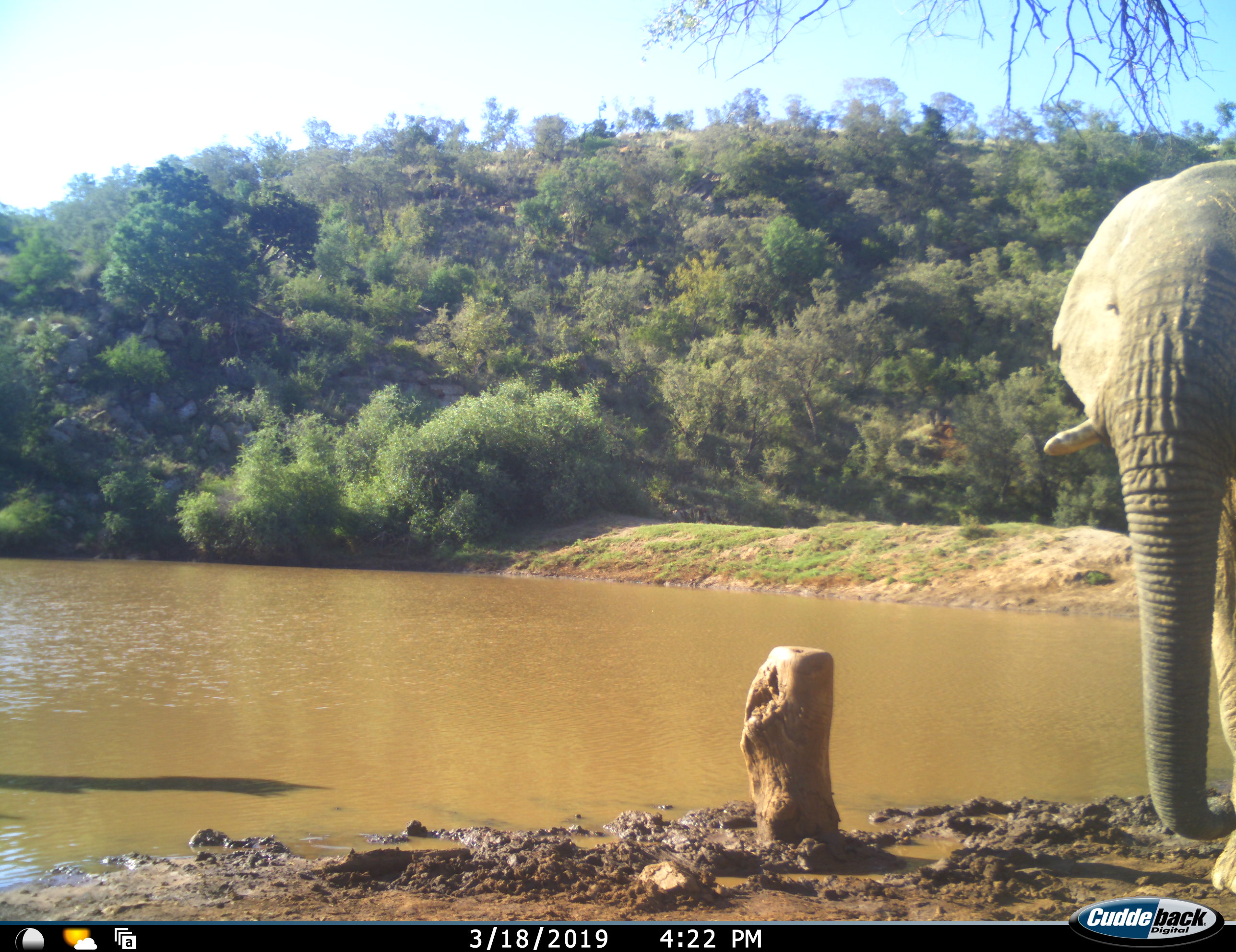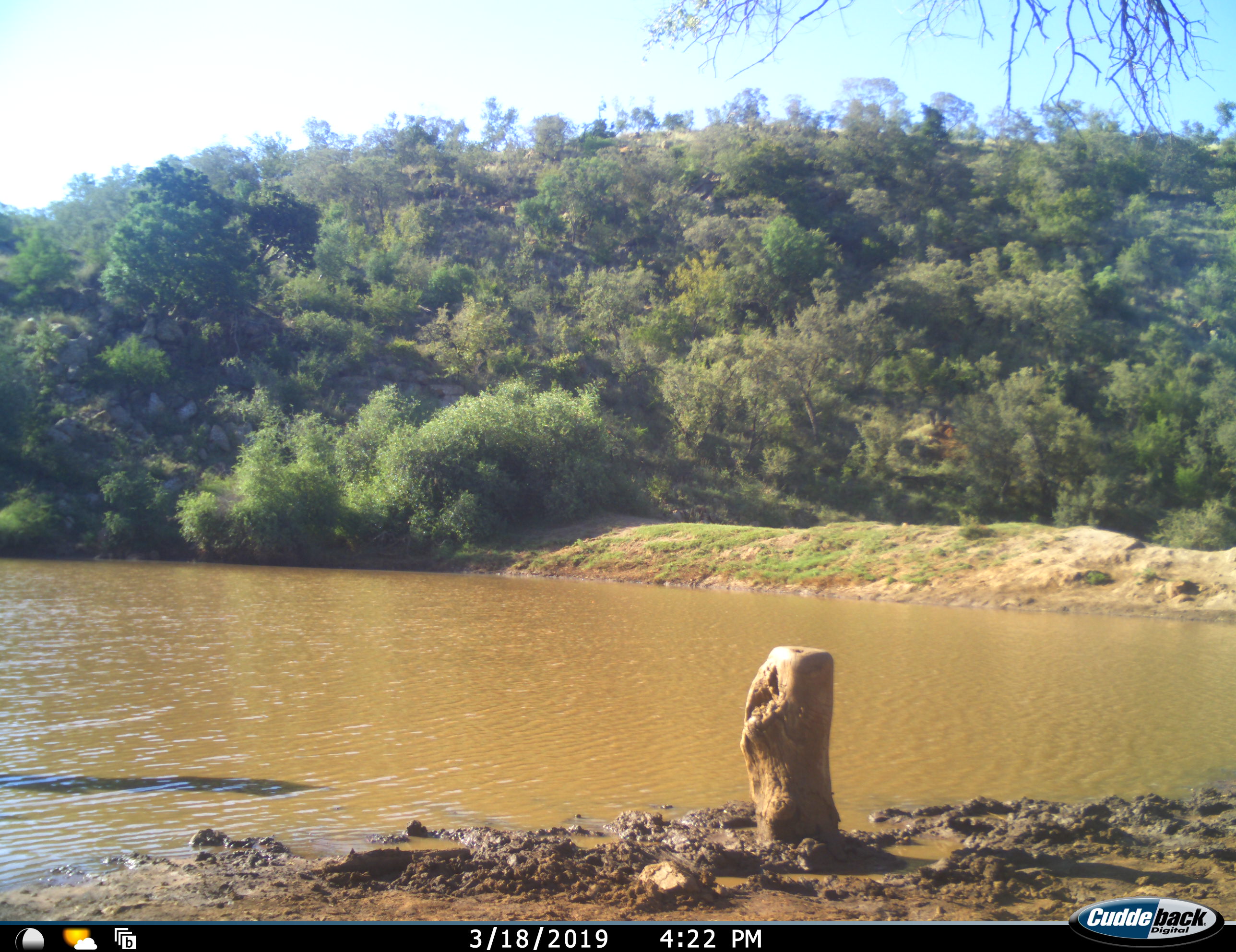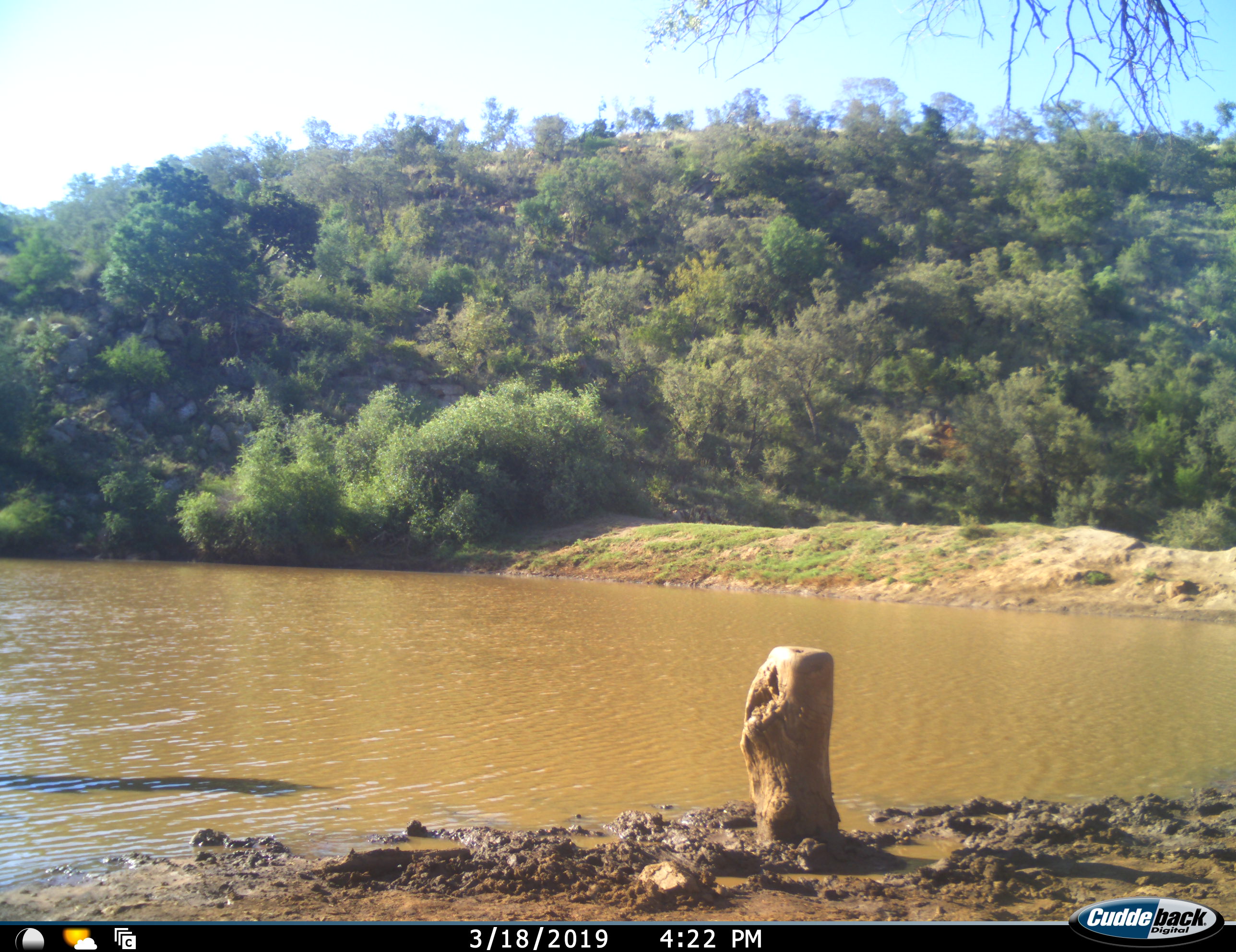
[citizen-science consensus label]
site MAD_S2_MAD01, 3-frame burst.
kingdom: Animalia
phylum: Chordata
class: Mammalia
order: Proboscidea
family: Elephantidae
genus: Loxodonta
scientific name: Loxodonta africana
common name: african bush elephant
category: elephant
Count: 1.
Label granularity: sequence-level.